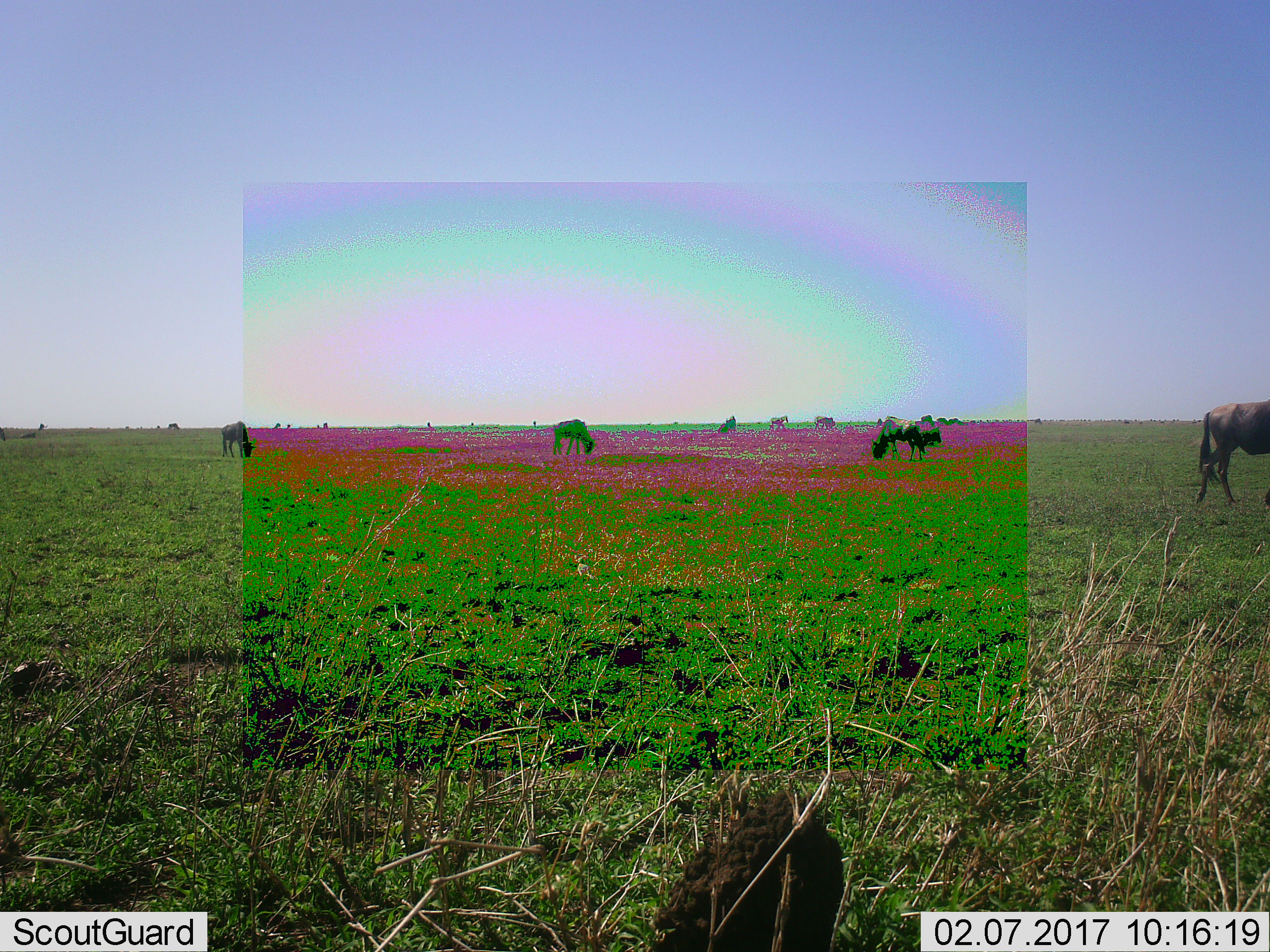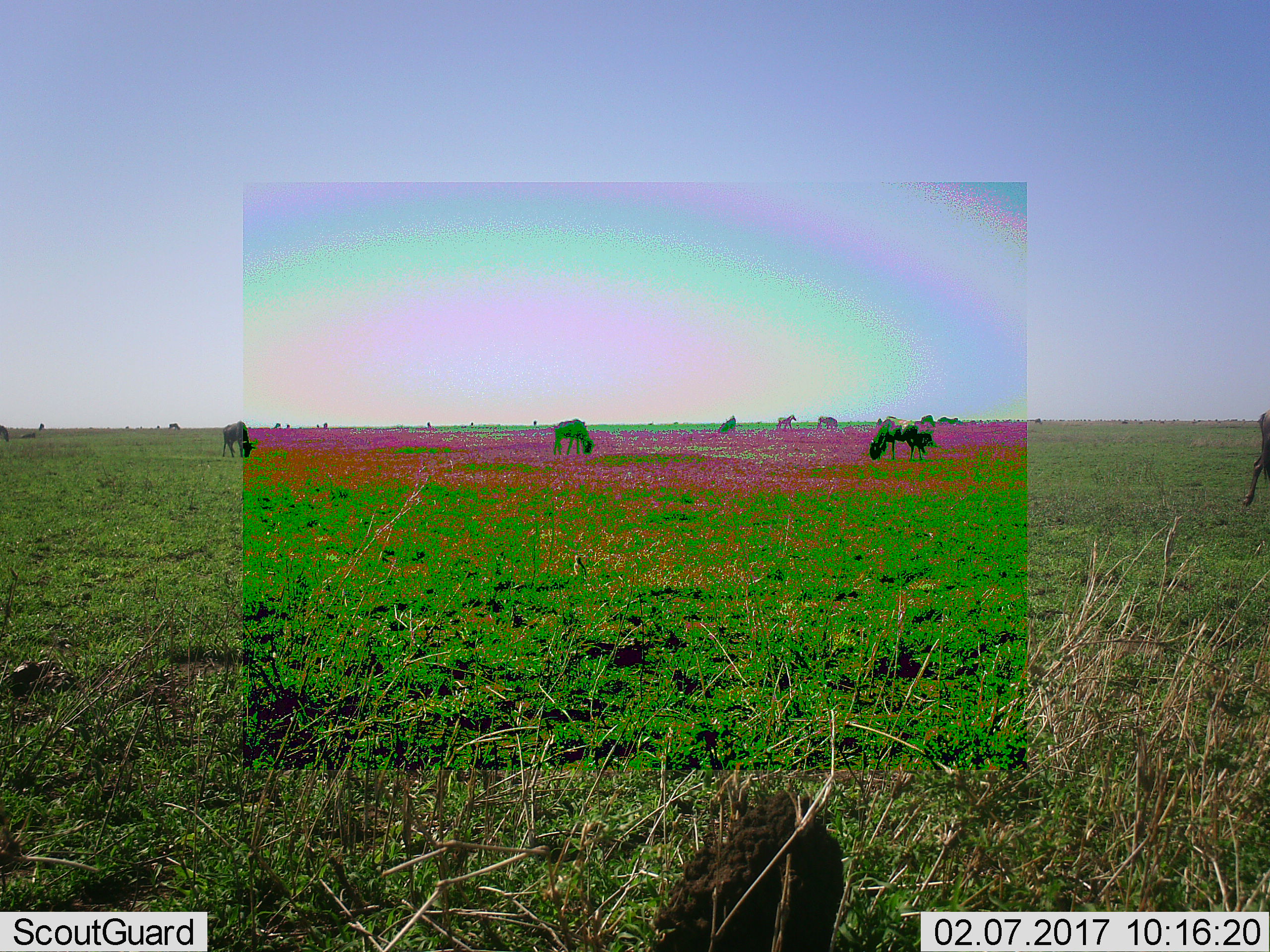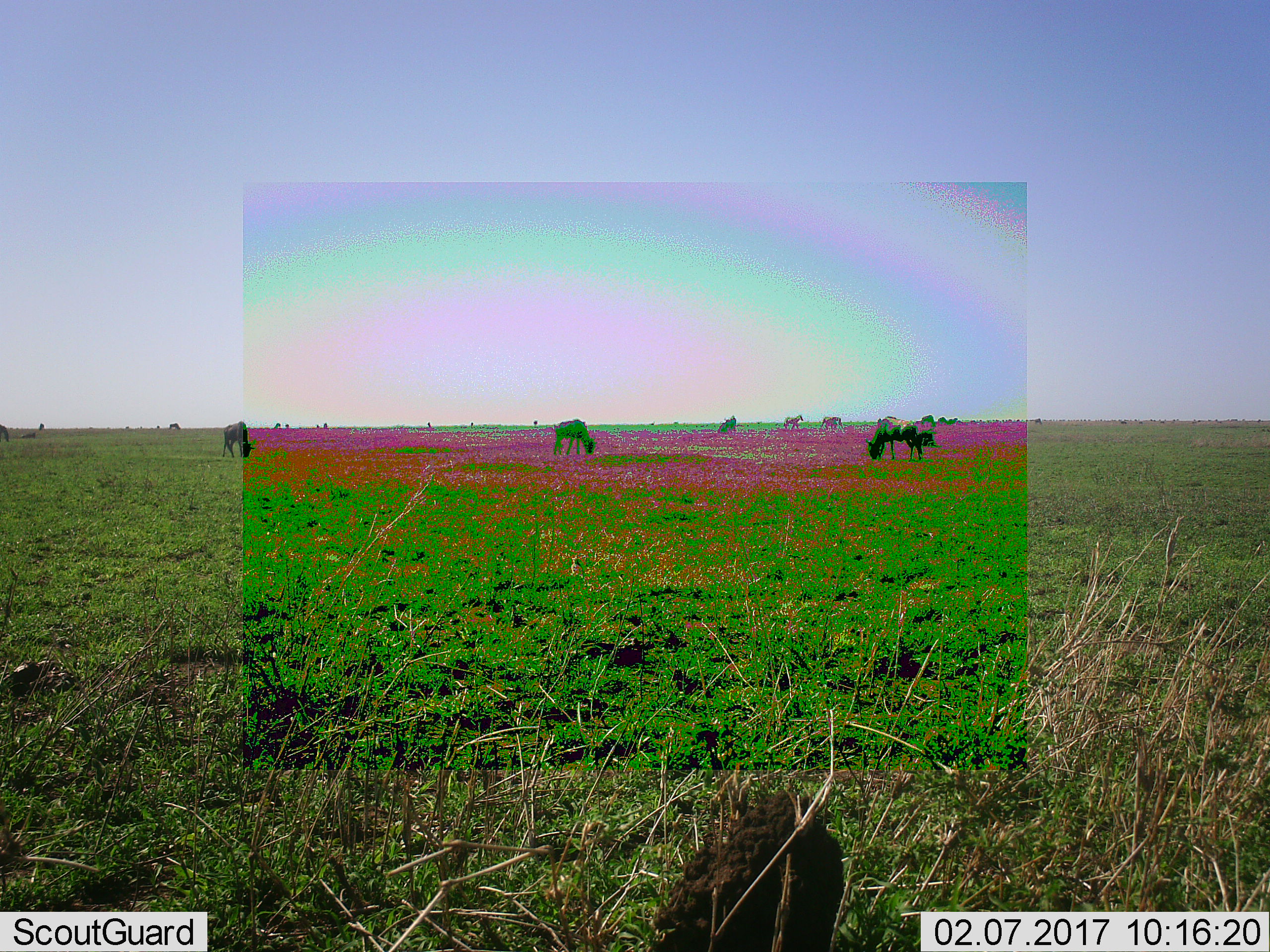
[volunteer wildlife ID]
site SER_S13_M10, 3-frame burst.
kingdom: Animalia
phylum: Chordata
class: Mammalia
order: Artiodactyla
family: Bovidae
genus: Connochaetes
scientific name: Connochaetes taurinus taurinus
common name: blue wildebeest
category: wildebeestblue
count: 11-50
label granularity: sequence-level